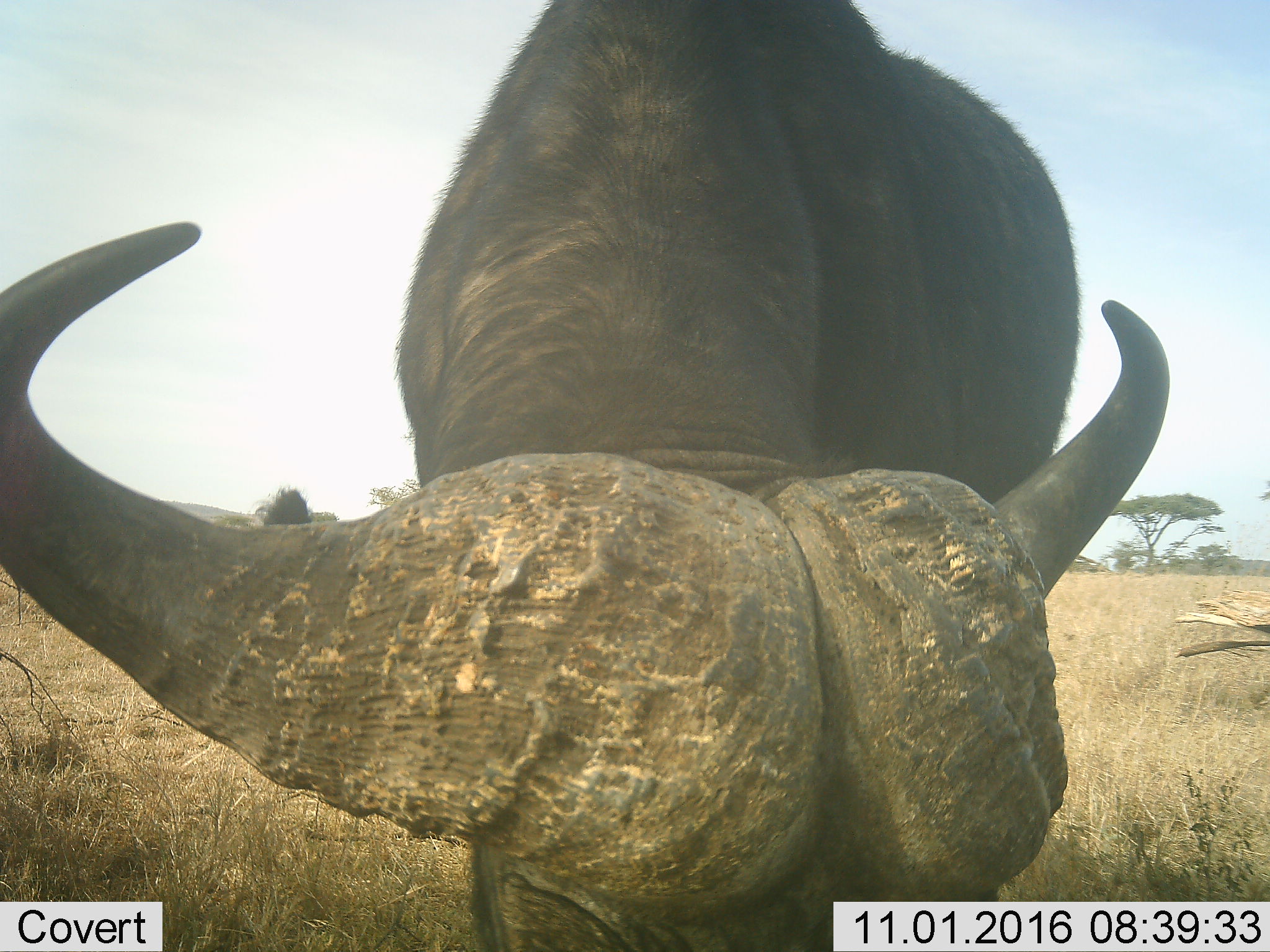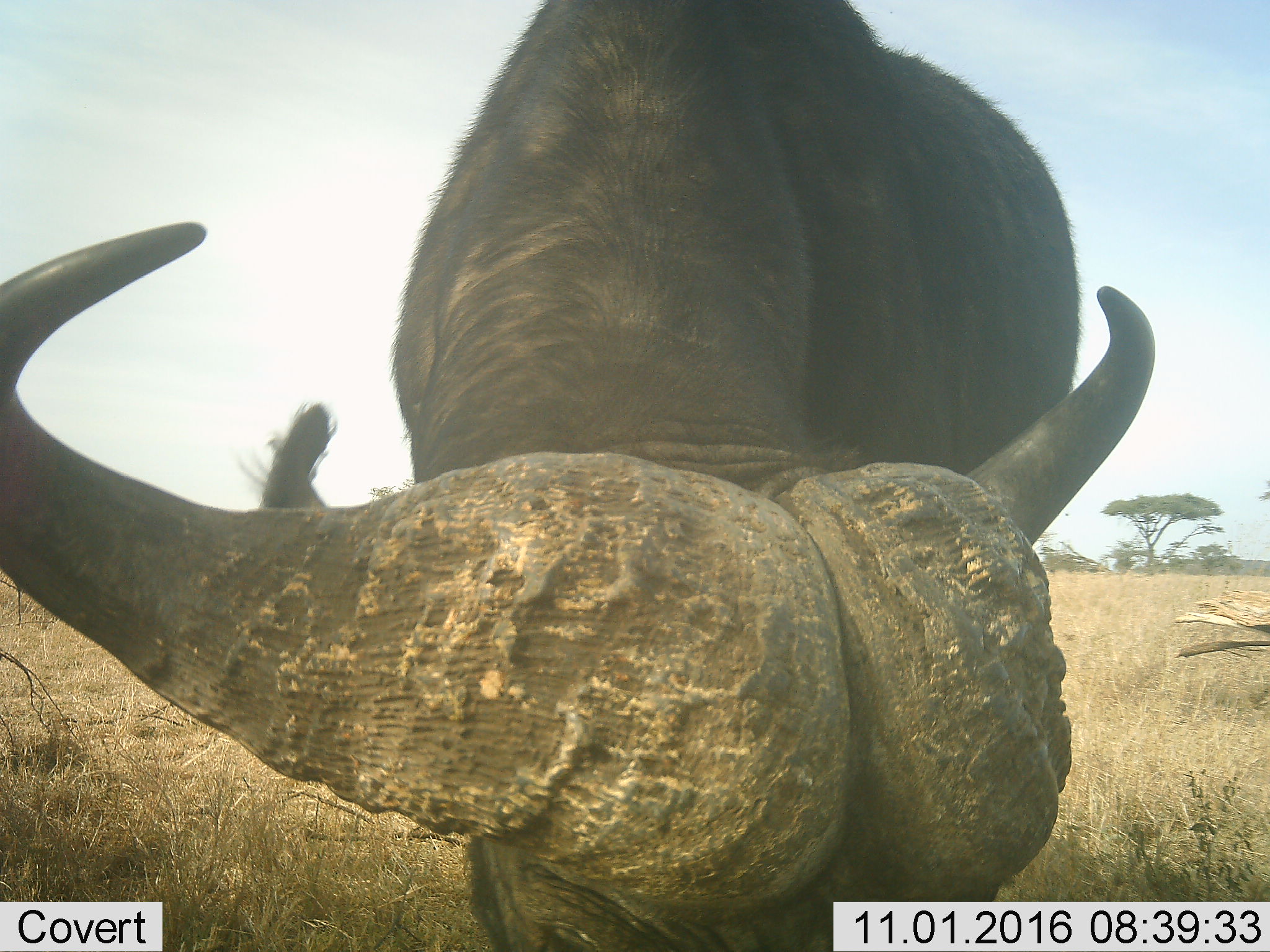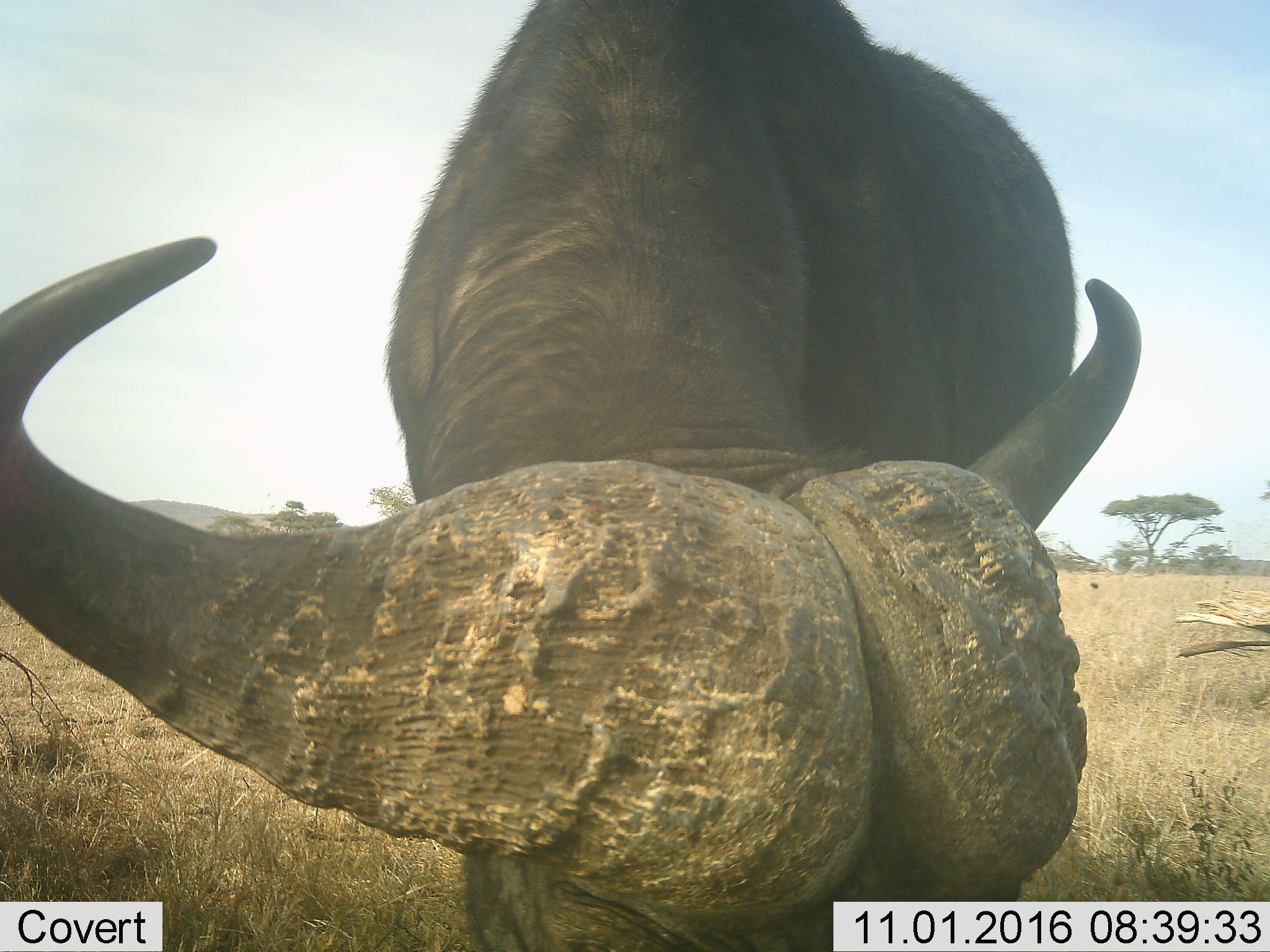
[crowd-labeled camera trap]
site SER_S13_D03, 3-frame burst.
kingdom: Animalia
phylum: Chordata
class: Mammalia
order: Artiodactyla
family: Bovidae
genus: Syncerus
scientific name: Syncerus caffer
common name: african buffalo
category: buffalo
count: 1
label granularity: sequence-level